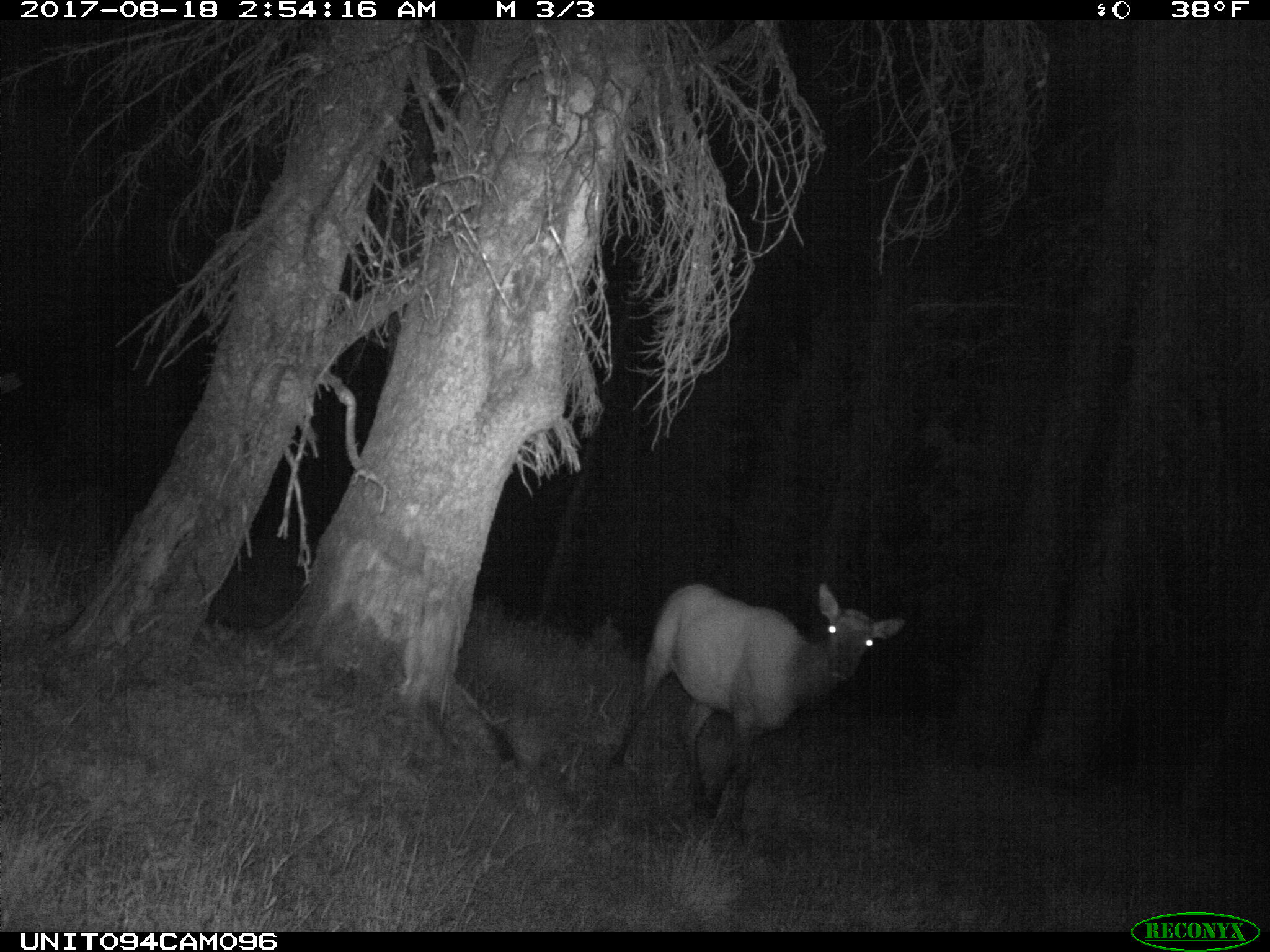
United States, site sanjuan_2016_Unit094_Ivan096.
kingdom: Animalia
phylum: Chordata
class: Mammalia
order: Artiodactyla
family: Cervidae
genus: Cervus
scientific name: Cervus elaphus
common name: red deer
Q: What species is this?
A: Cervus elaphus (red deer).